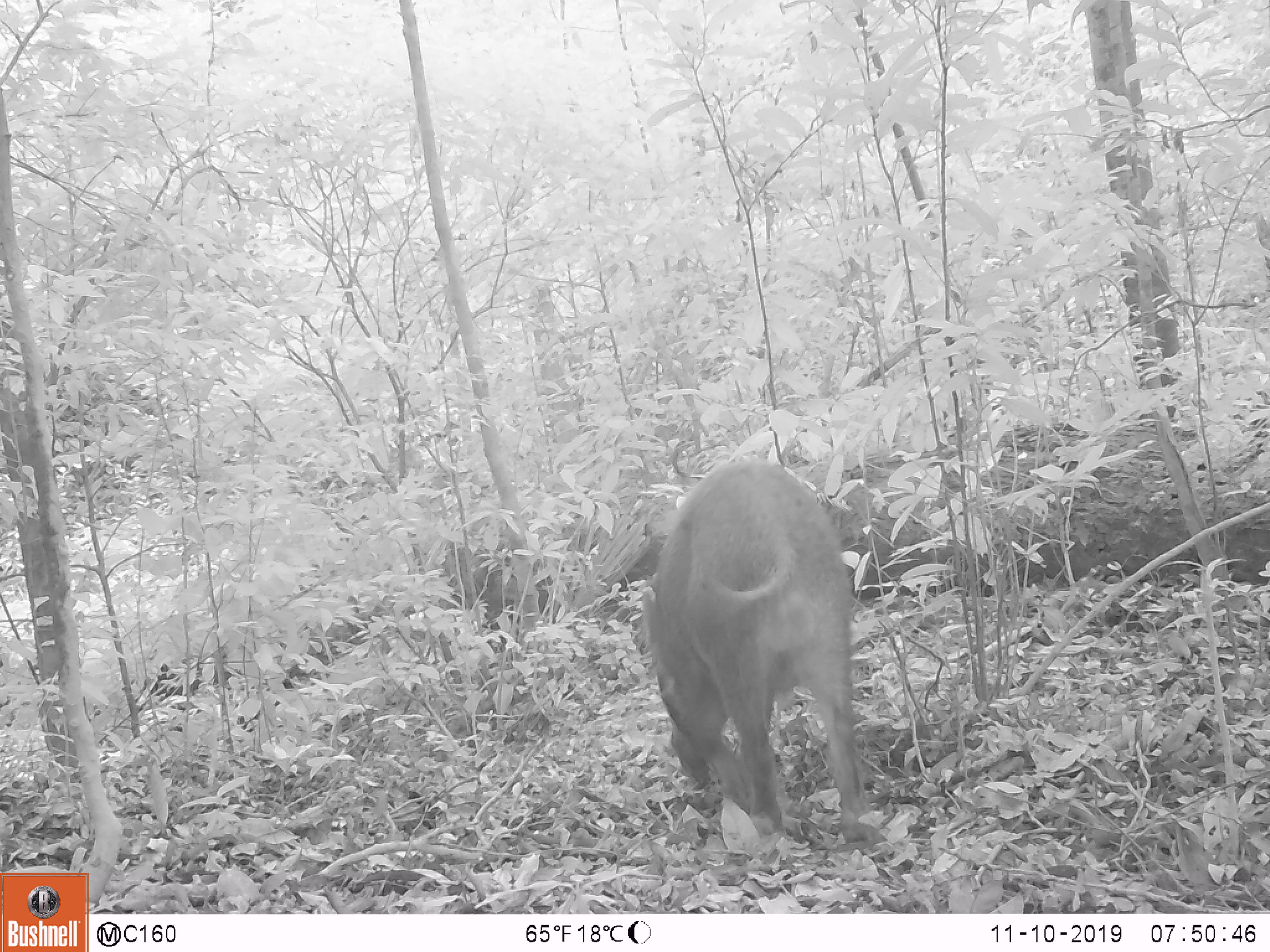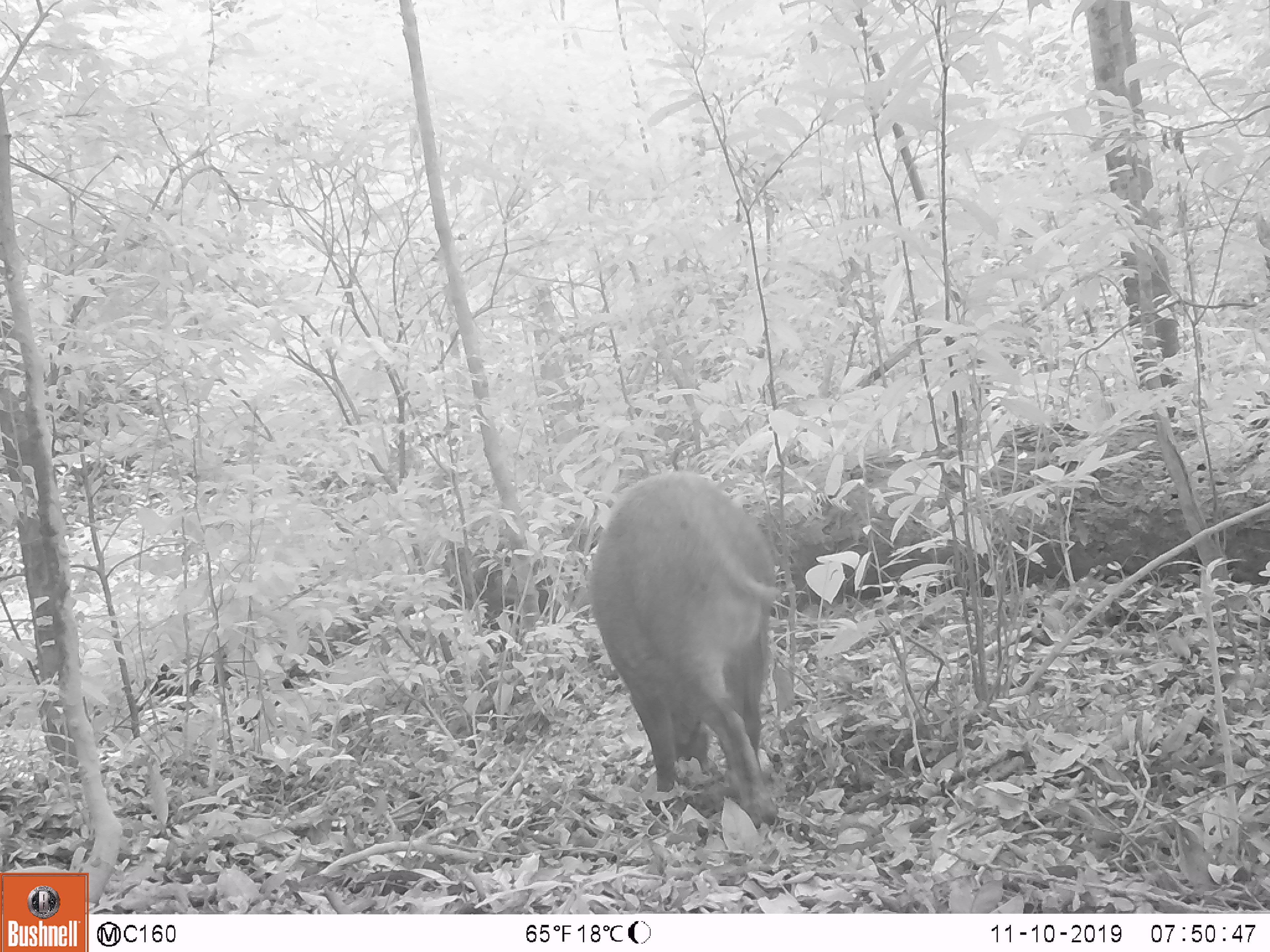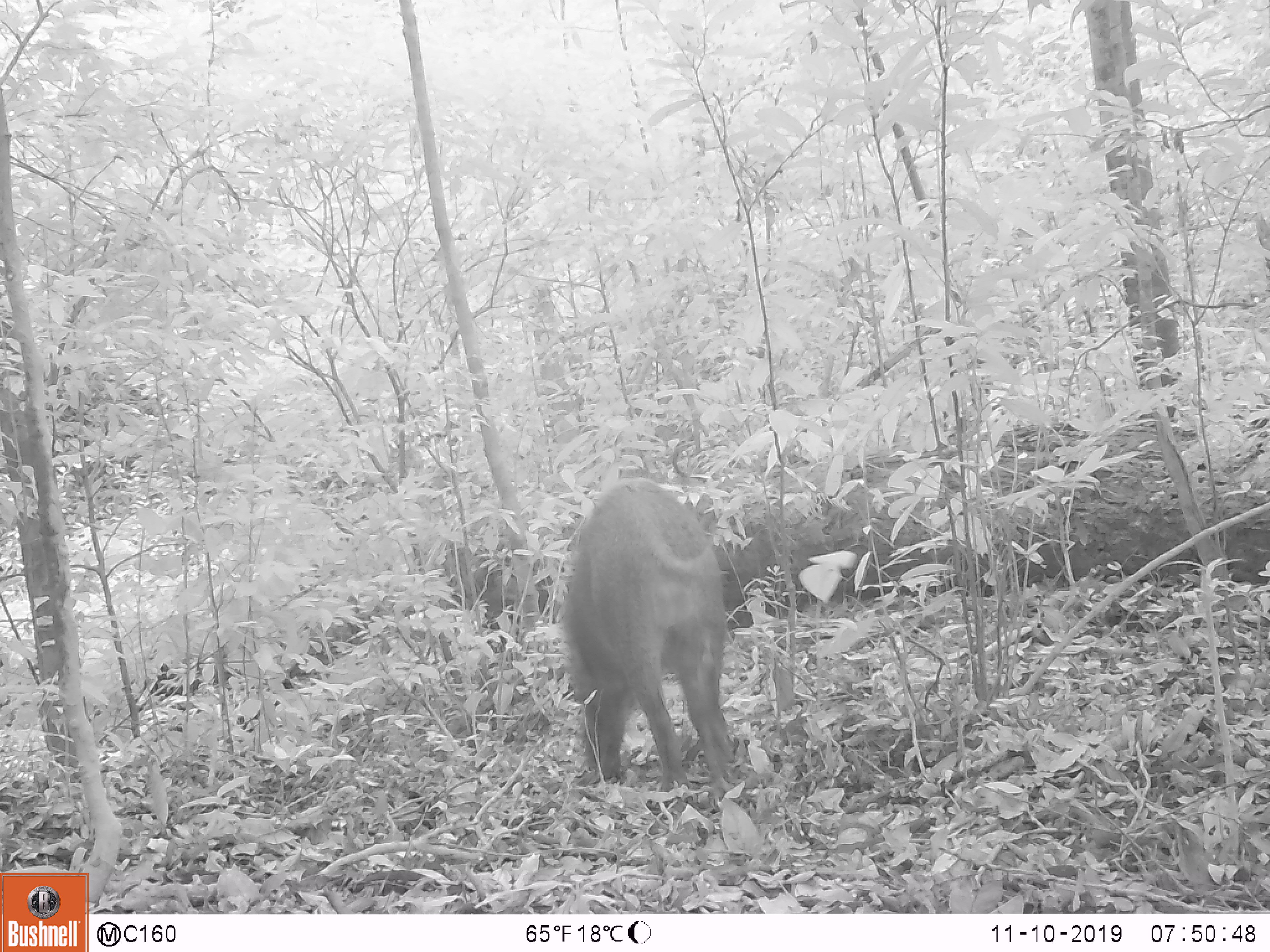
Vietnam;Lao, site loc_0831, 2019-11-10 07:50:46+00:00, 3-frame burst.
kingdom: Animalia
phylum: Chordata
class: Mammalia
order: Artiodactyla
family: Suidae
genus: Sus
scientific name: Sus scrofa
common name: eurasian wild pig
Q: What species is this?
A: Eurasian wild pig (Sus scrofa).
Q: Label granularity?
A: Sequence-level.